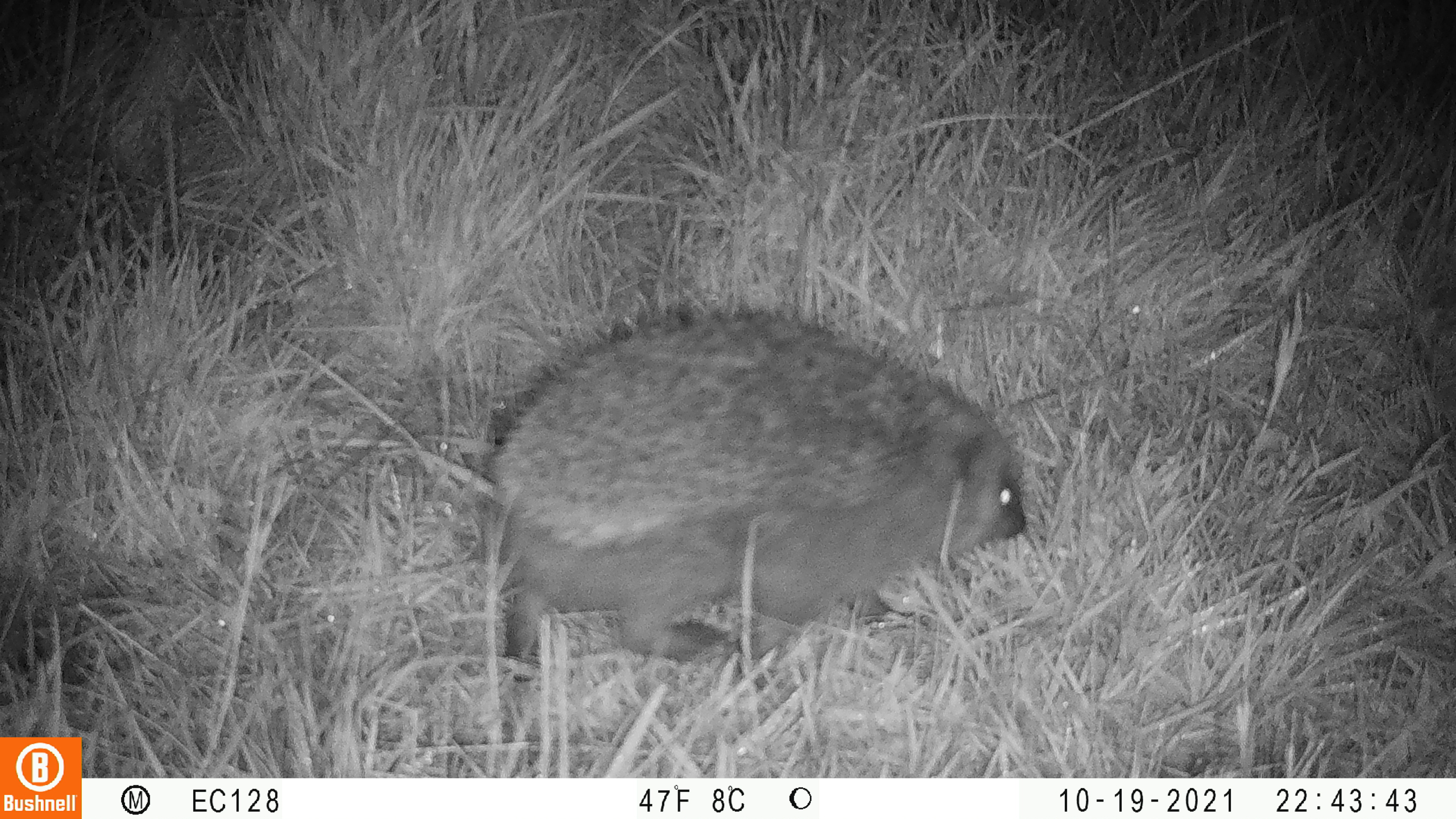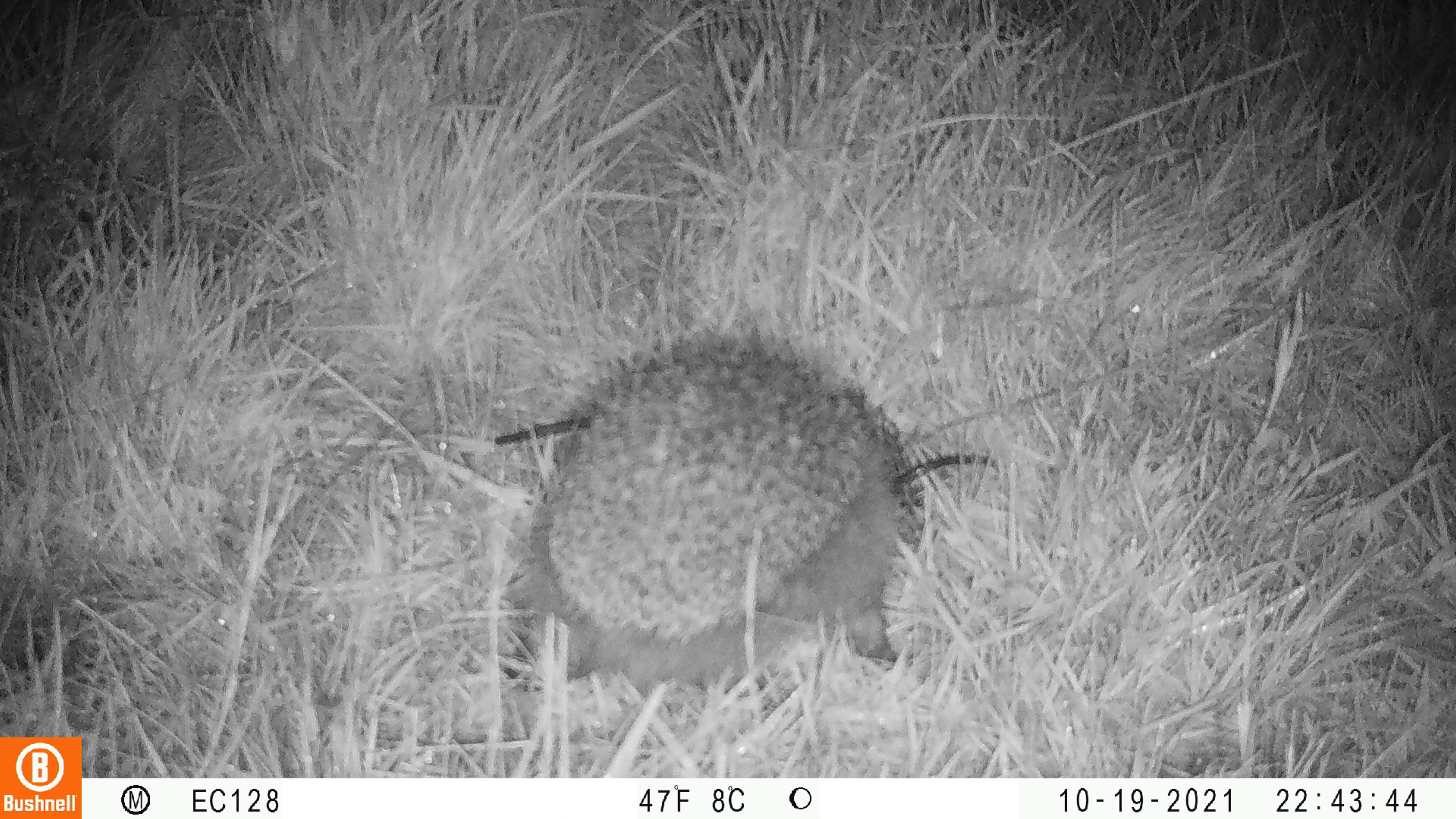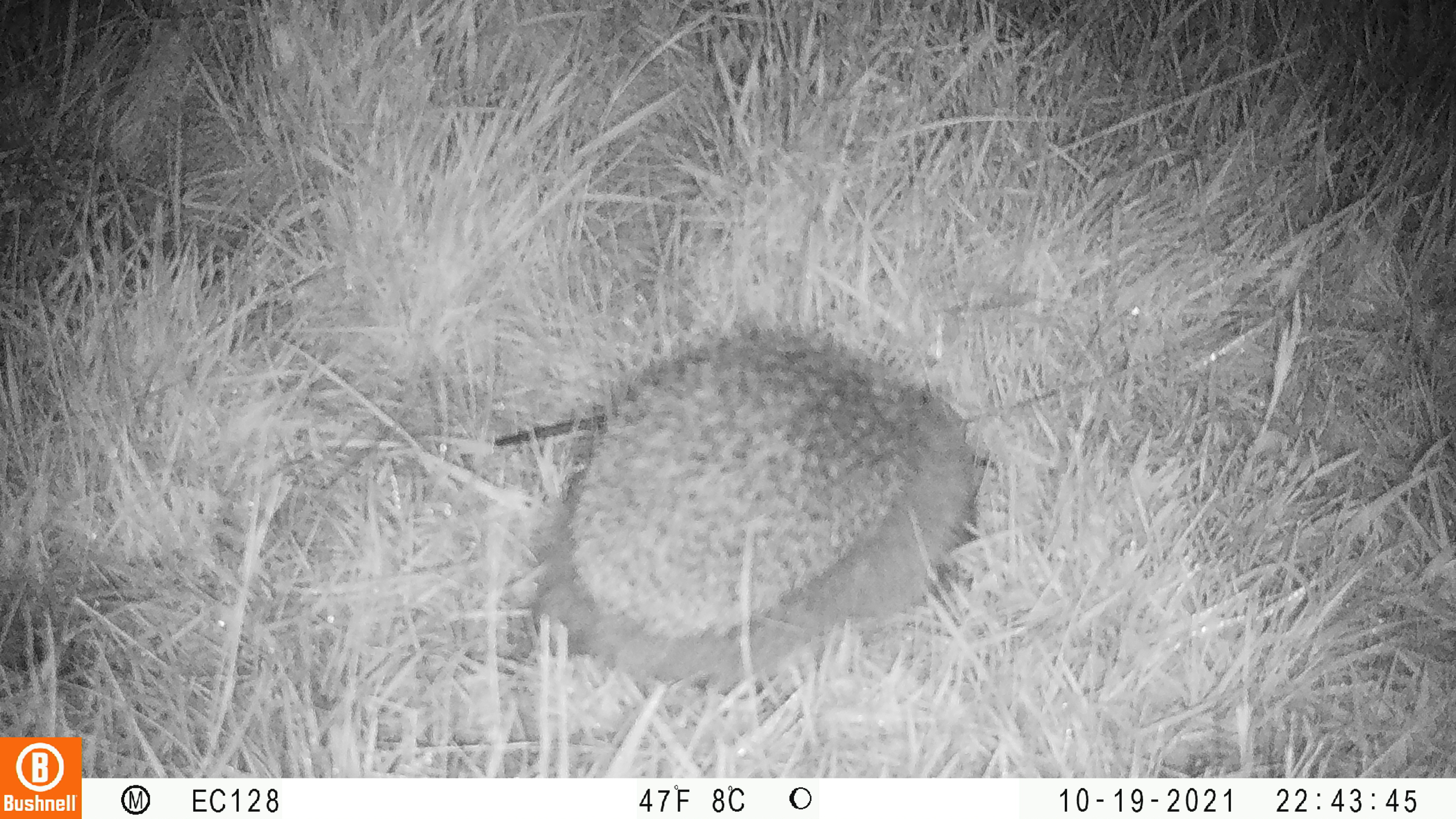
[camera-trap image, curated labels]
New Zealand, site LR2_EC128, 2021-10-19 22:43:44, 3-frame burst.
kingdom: Animalia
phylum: Chordata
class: Mammalia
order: Eulipotyphla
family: Erinaceidae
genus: Erinaceus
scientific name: Erinaceus europaeus europaeus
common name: european hedgehog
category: hedgehog